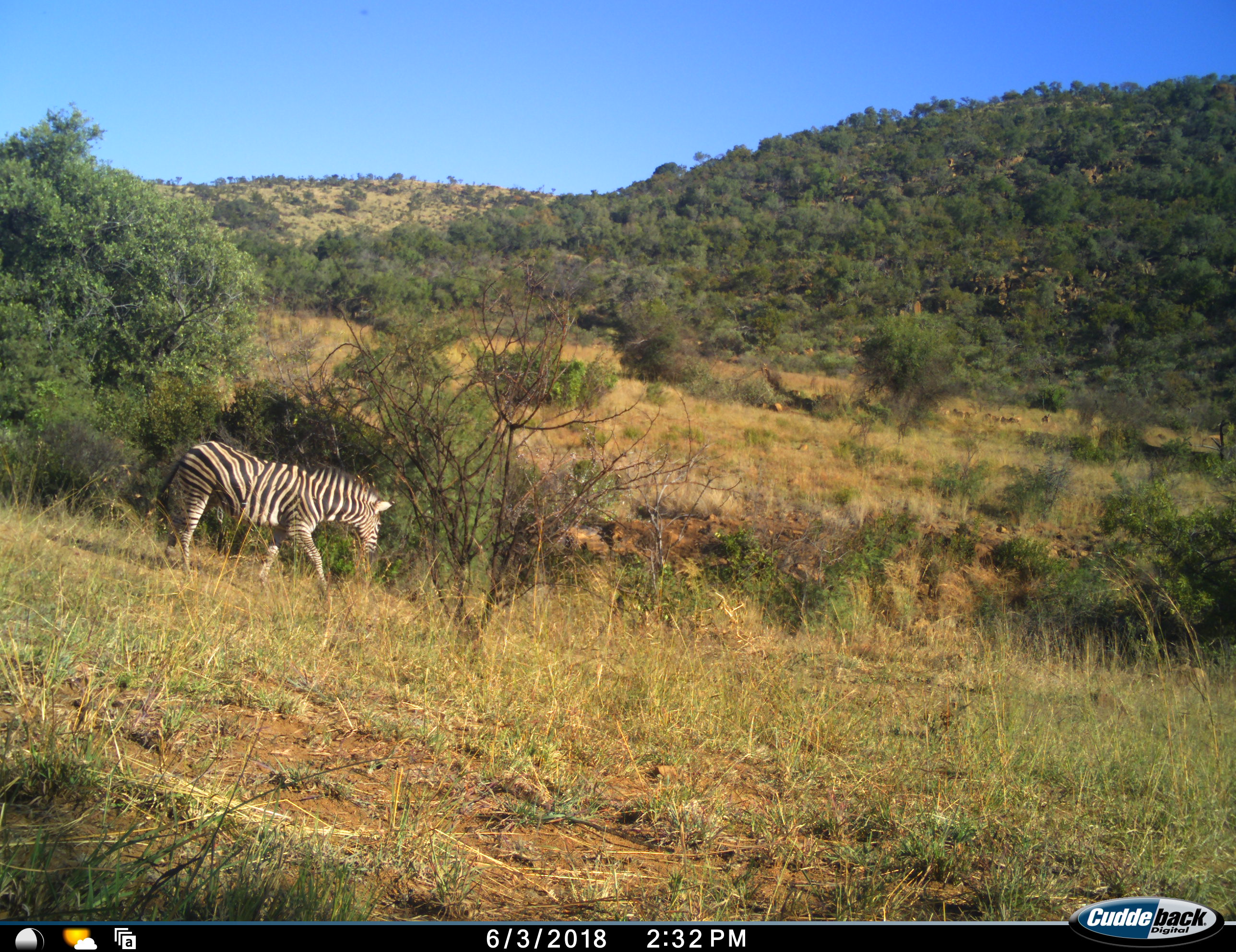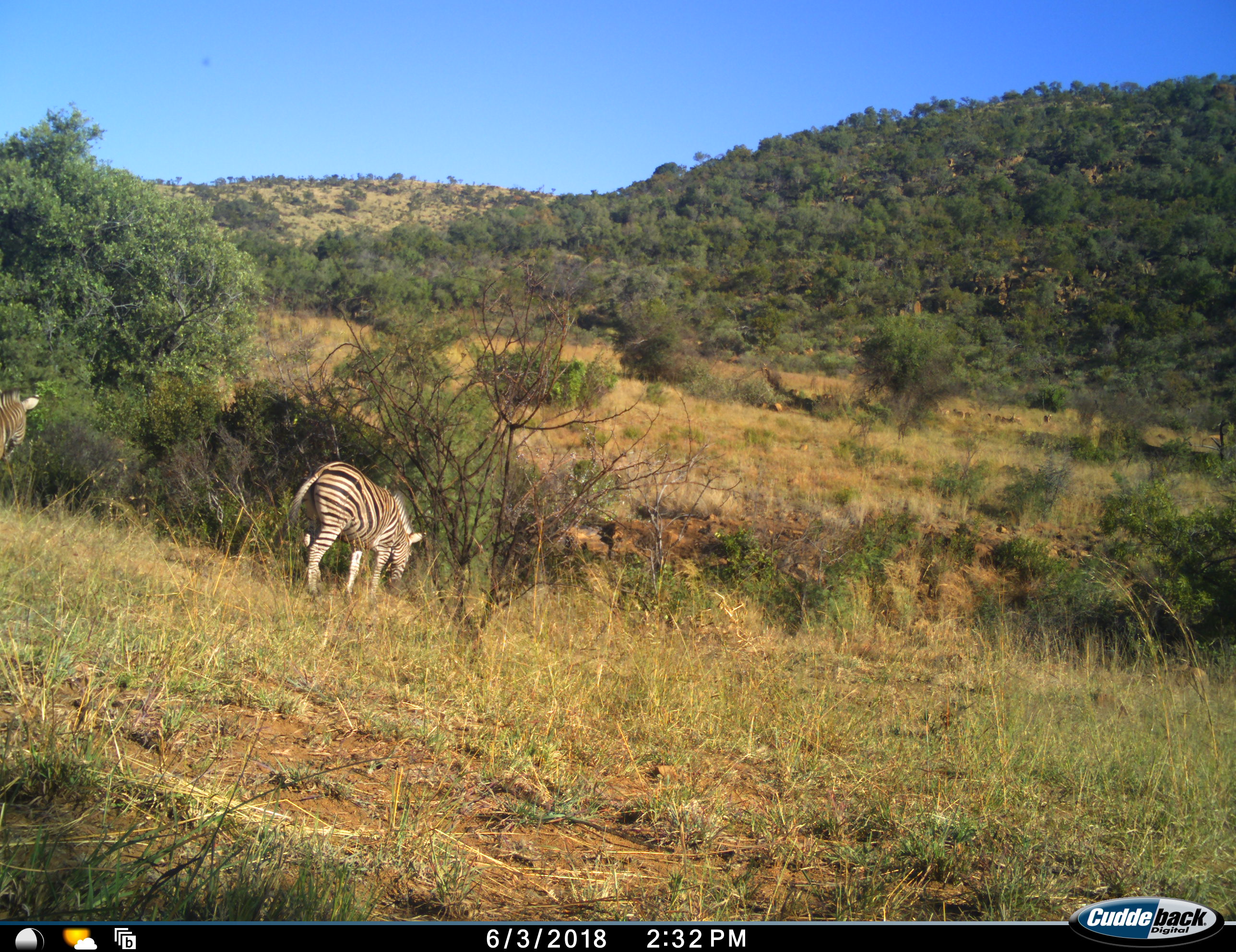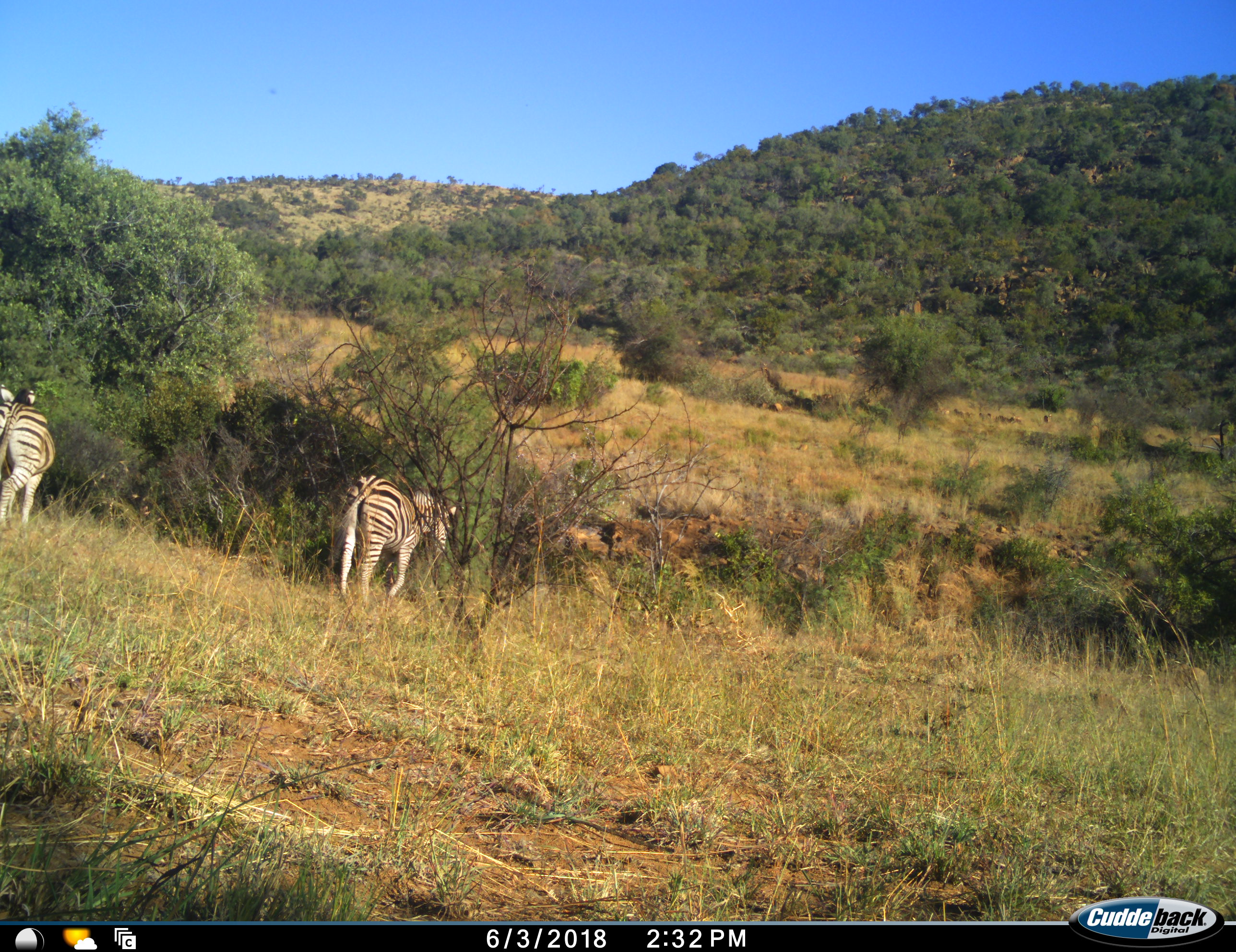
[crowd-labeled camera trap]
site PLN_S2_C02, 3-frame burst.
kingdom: Animalia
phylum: Chordata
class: Mammalia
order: Perissodactyla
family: Equidae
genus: Equus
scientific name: Equus quagga burchellii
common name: burchell's zebra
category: zebraburchells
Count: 2.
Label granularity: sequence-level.